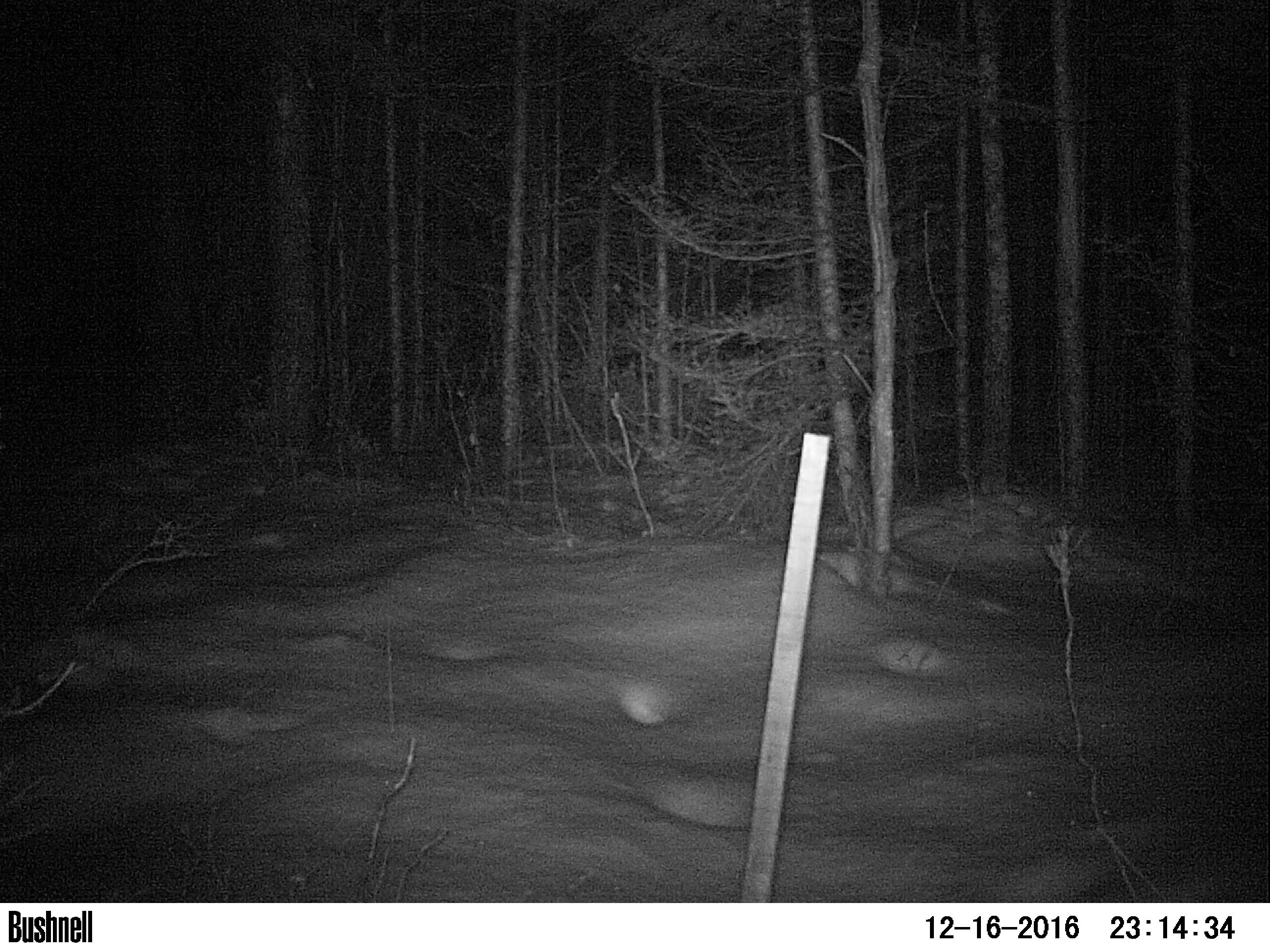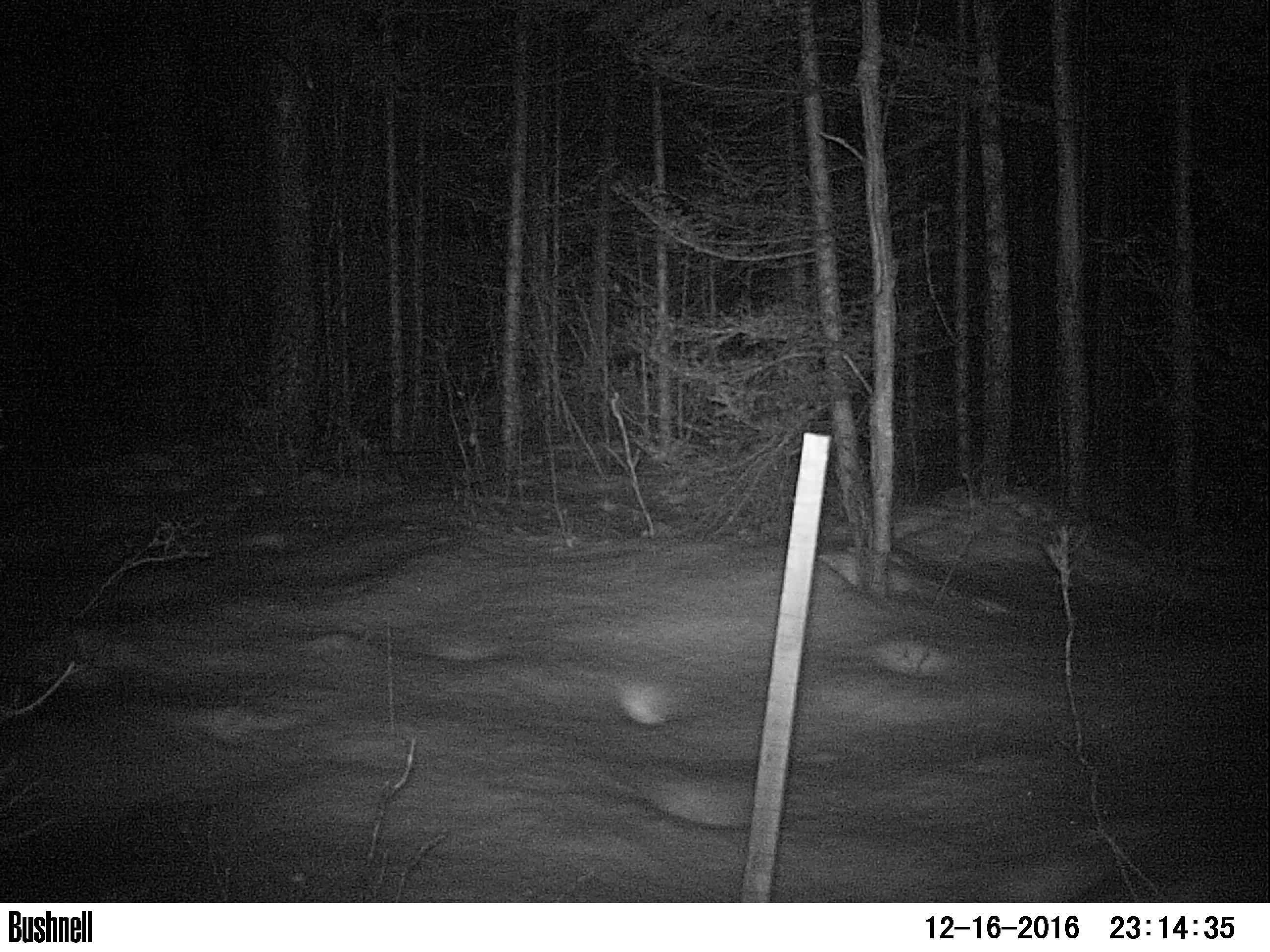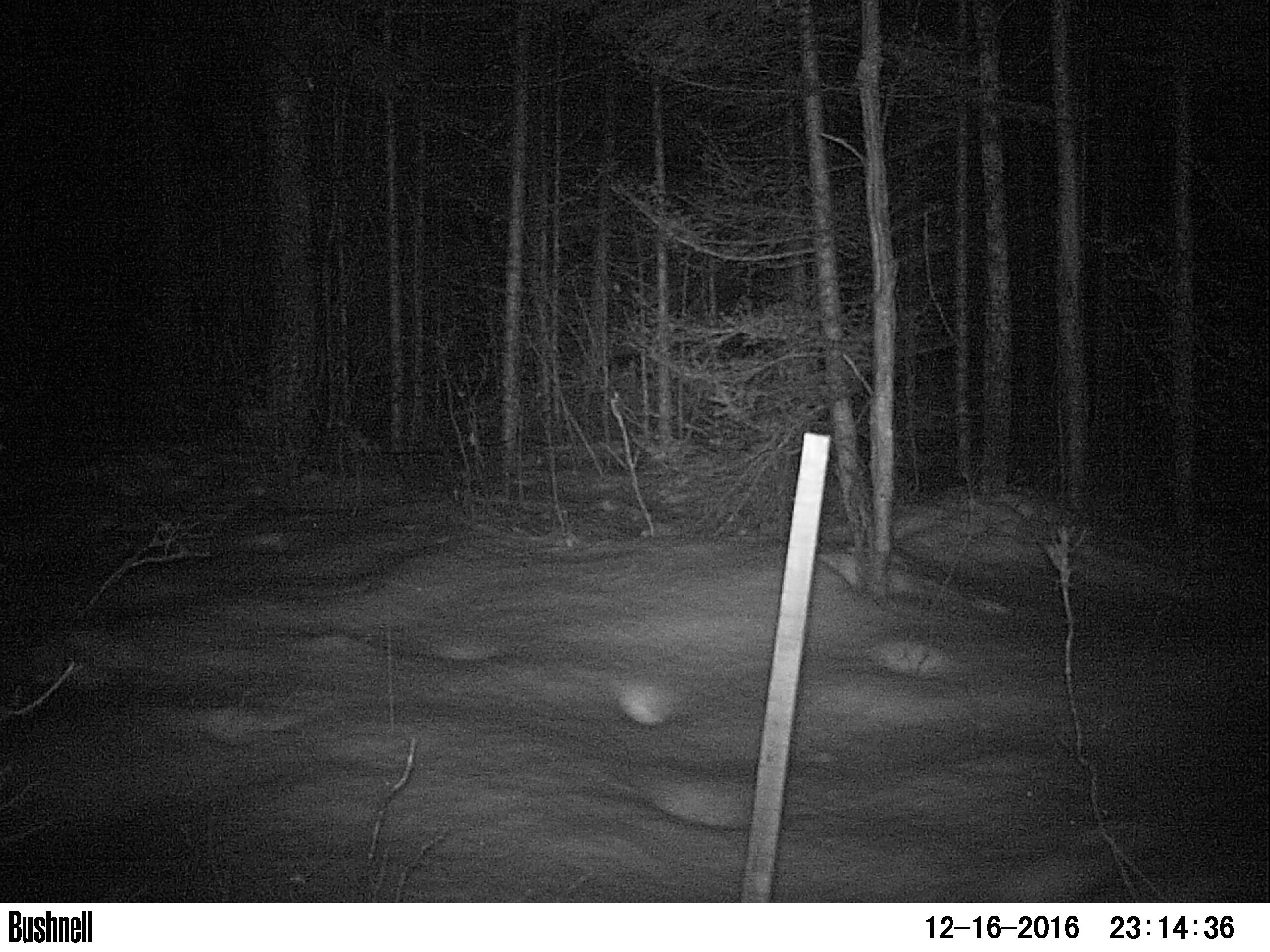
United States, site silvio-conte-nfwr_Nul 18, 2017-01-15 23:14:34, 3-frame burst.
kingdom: Animalia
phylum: Chordata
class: Mammalia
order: Lagomorpha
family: Leporidae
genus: Lepus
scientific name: Lepus americanus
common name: snowshoe hare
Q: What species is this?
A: Snowshoe hare (Lepus americanus).